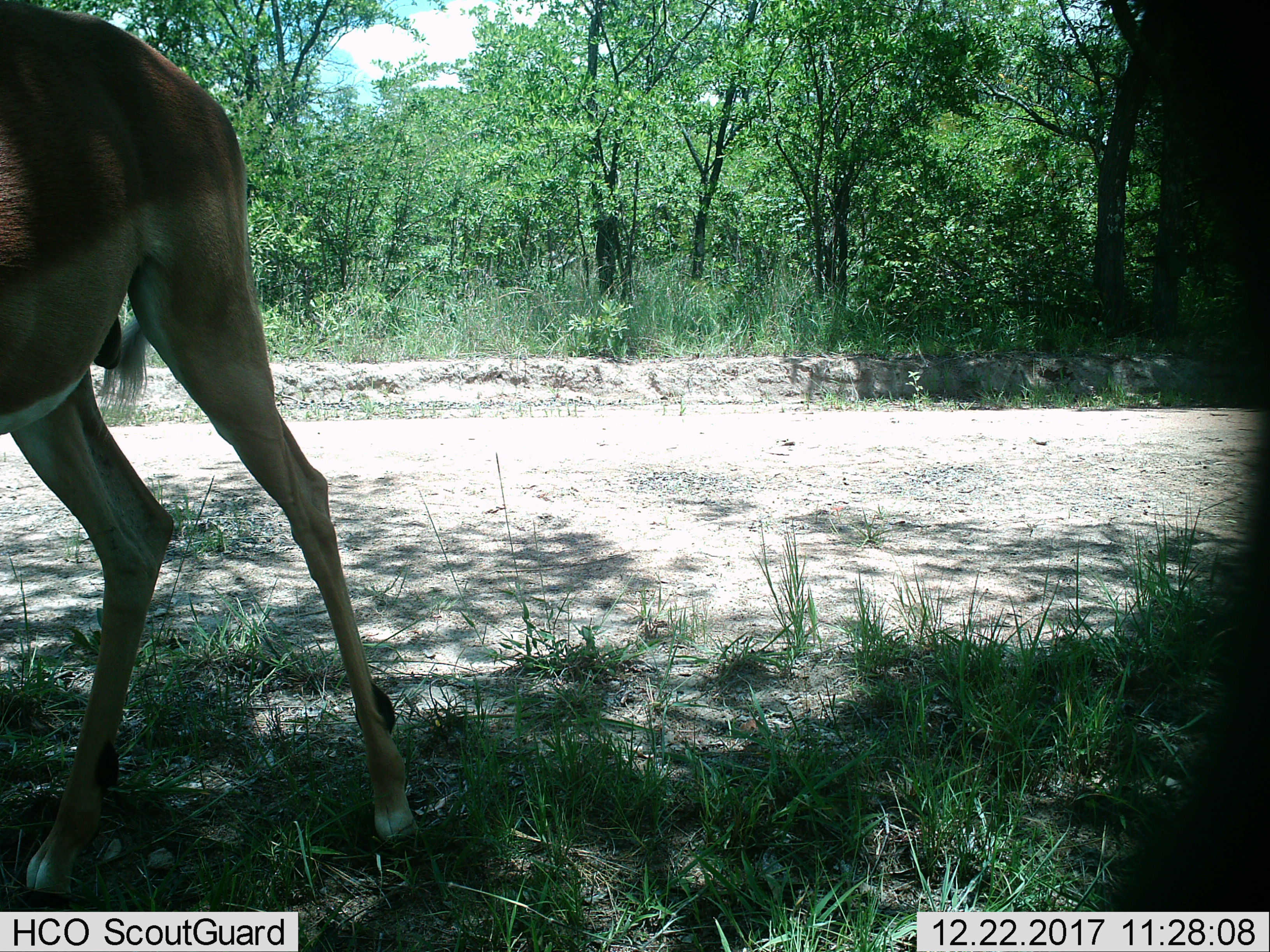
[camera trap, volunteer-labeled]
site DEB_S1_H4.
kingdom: Animalia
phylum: Chordata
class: Mammalia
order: Artiodactyla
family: Bovidae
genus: Aepyceros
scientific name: Aepyceros melampus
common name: impala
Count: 1.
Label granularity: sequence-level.